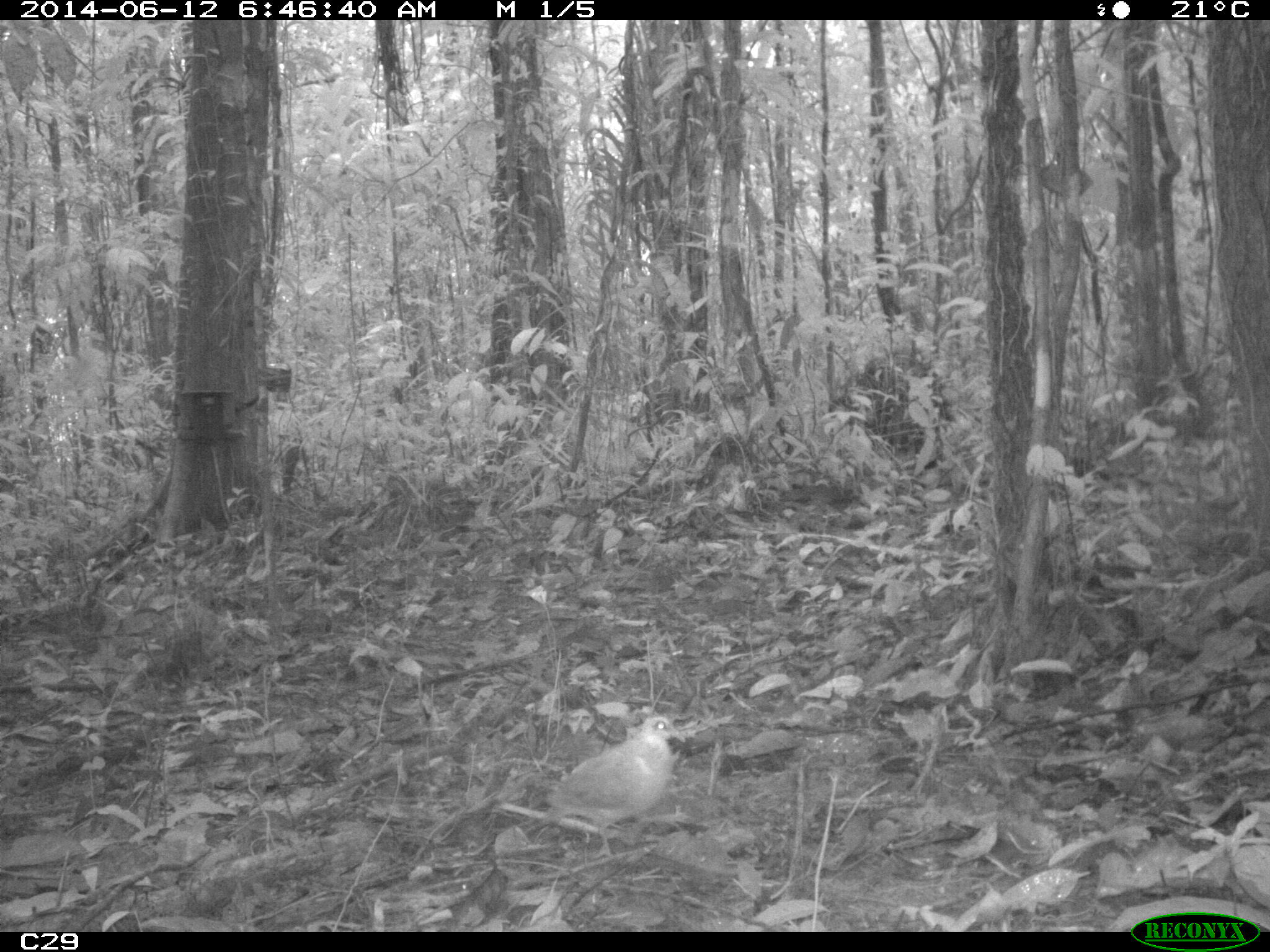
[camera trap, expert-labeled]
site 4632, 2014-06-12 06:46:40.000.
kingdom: Animalia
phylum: Chordata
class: Aves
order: Columbiformes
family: Columbidae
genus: Geotrygon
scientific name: Geotrygon montana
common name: ruddy quail-dove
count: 1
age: adult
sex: female